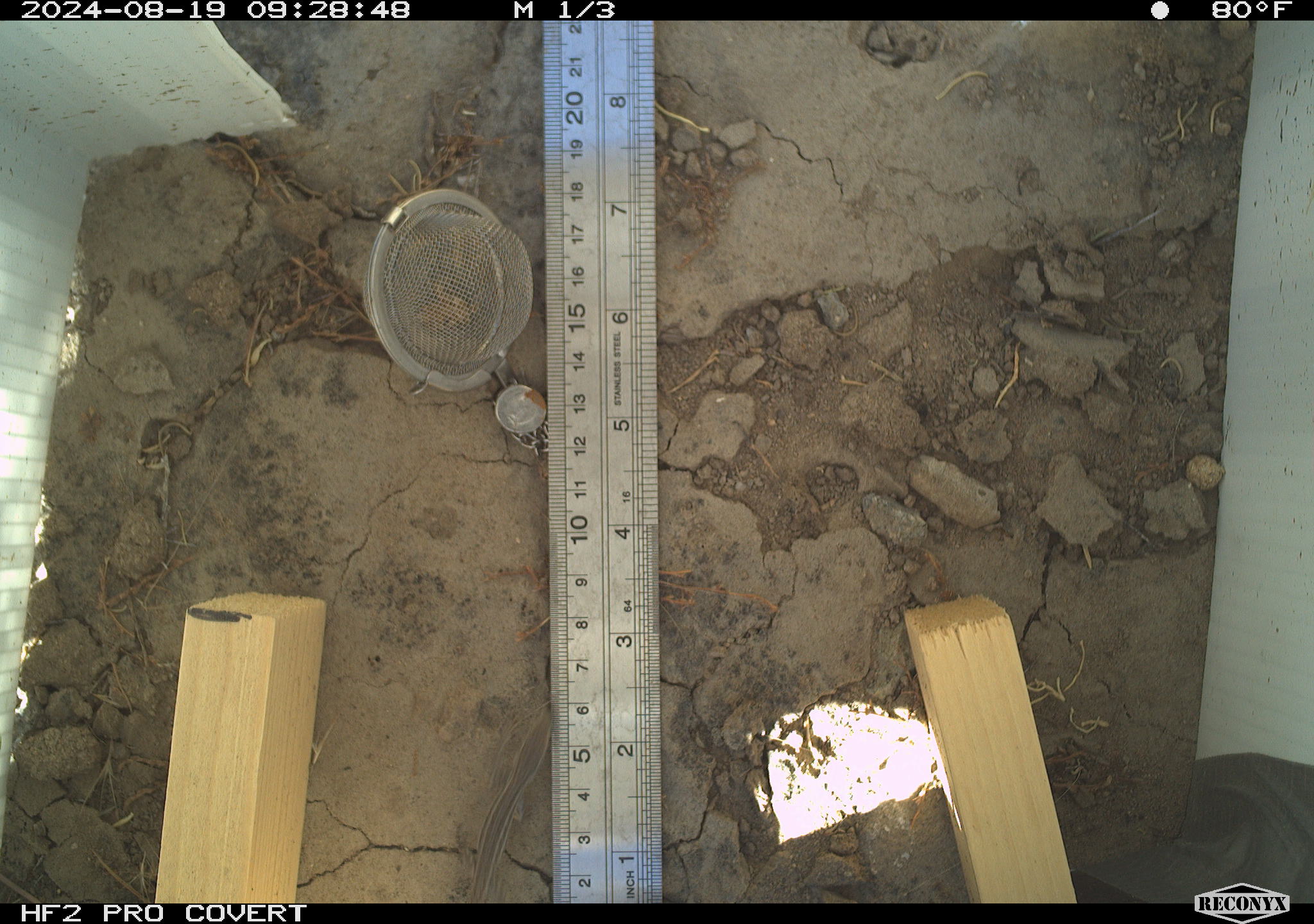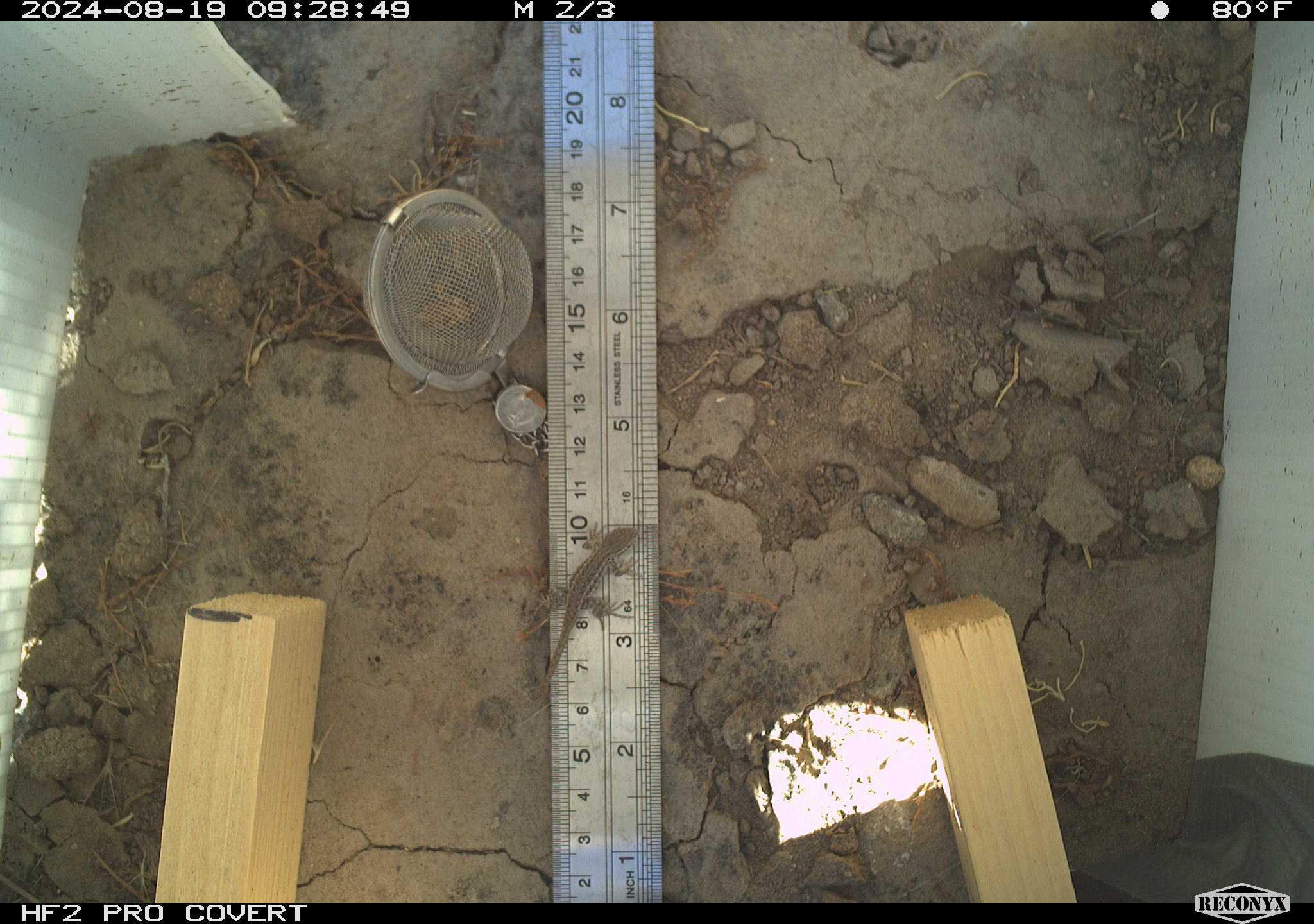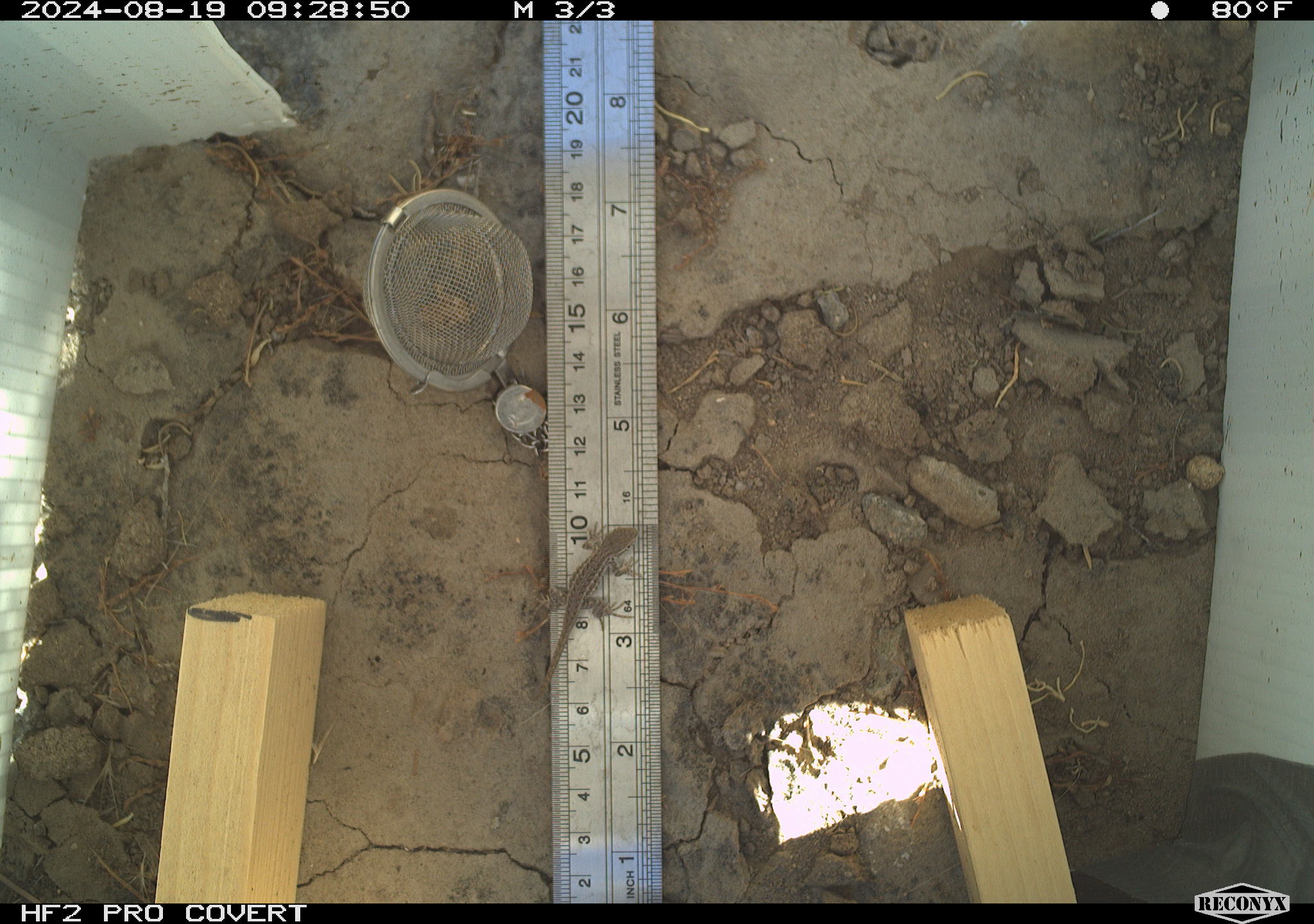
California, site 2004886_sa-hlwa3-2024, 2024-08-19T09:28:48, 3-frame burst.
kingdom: Animalia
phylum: Chordata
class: Reptilia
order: Squamata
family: Phrynosomatidae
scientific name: Phrynosomatidae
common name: phrynosomatid lizards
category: phrynosomatidae family